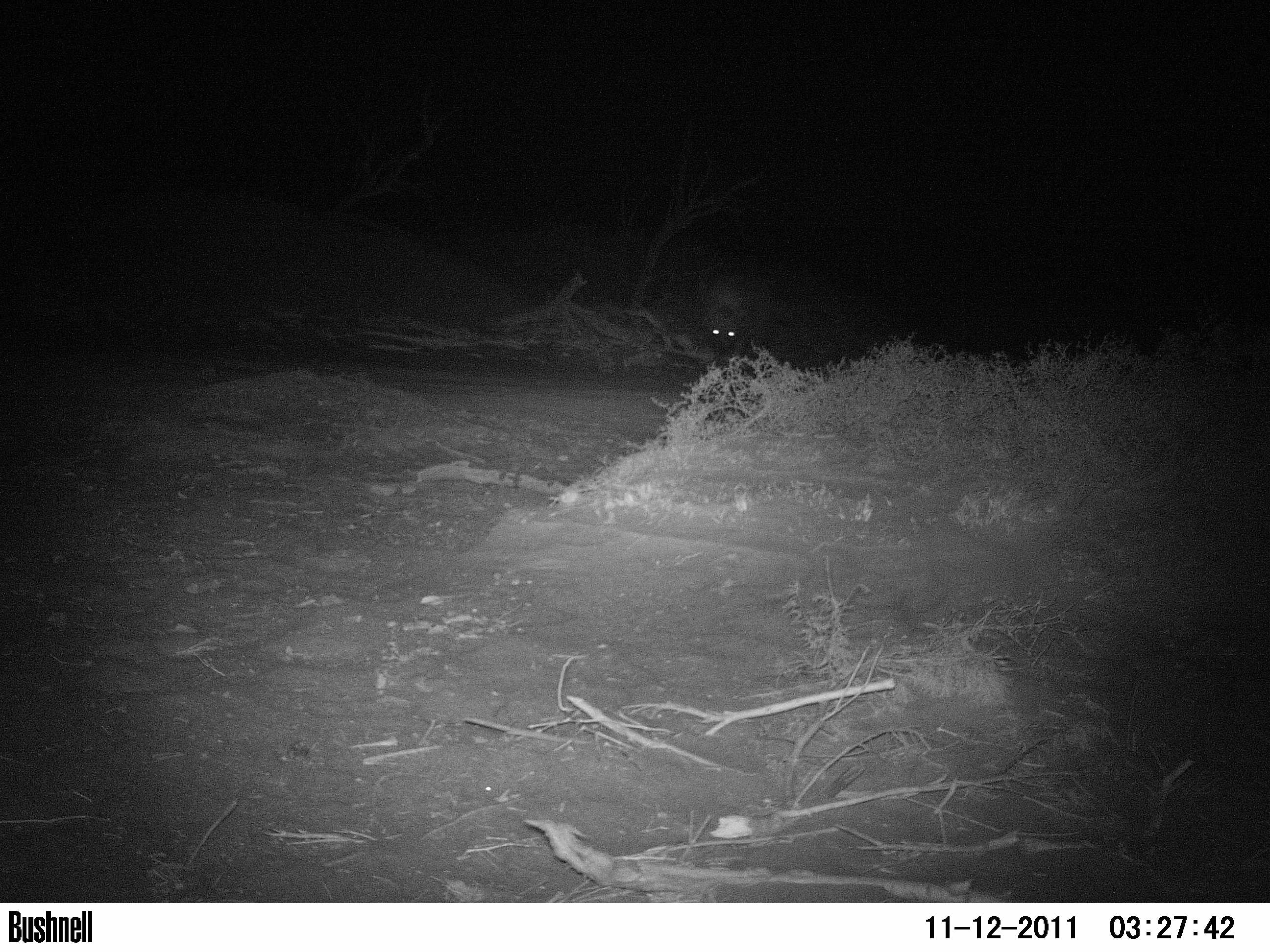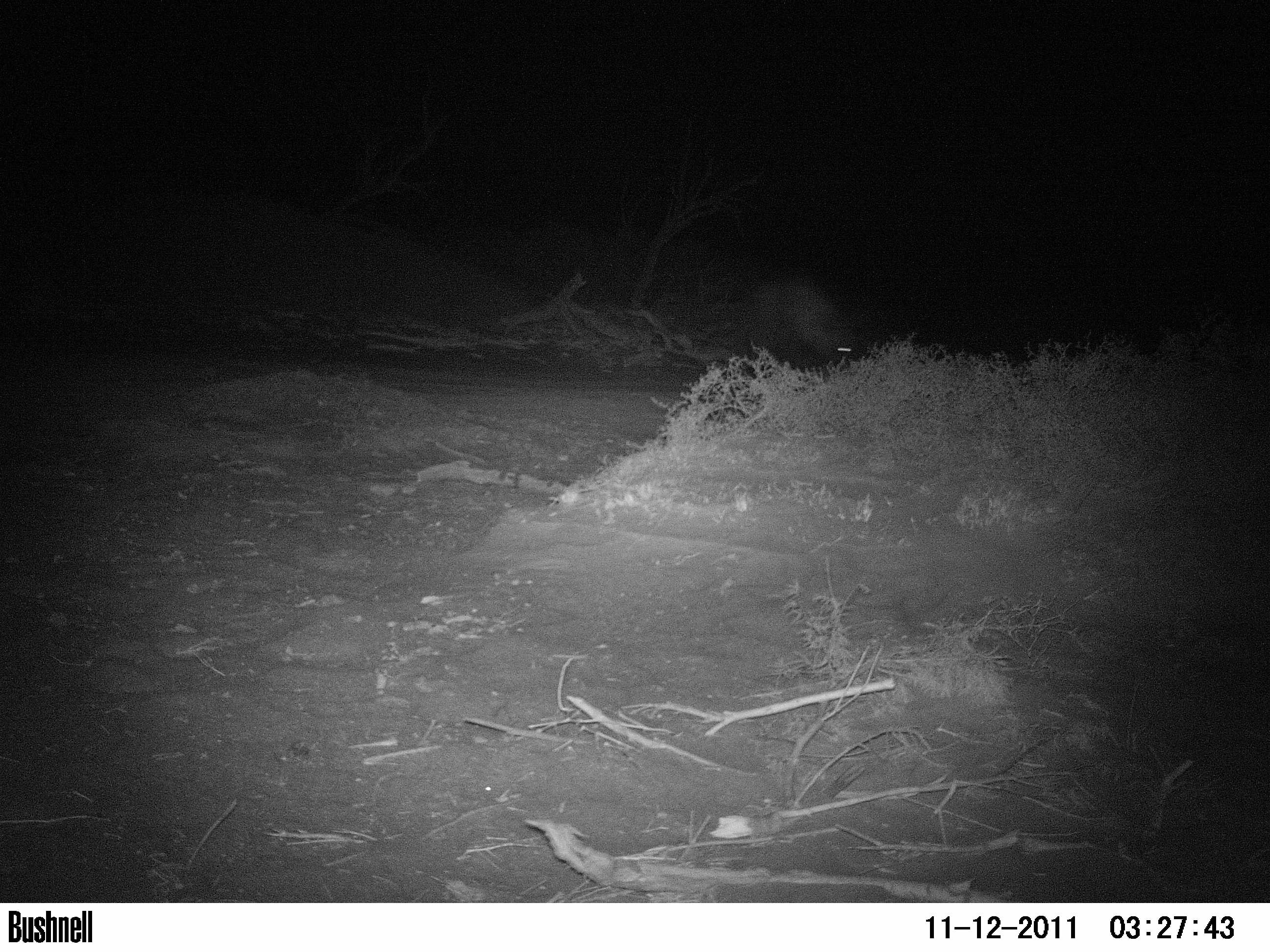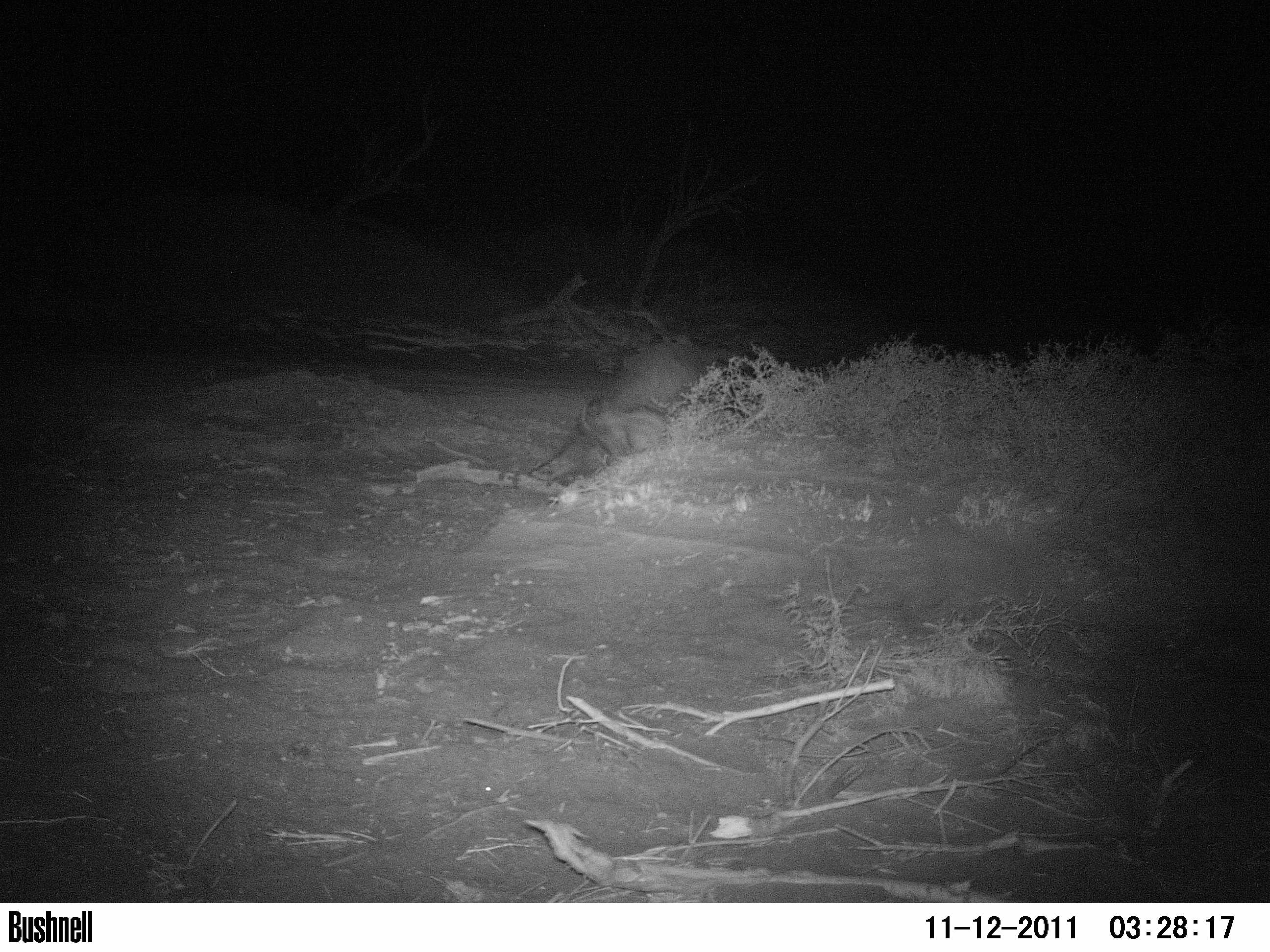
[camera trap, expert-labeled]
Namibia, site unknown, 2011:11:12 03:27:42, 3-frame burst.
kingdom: Animalia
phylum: Chordata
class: Mammalia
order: Carnivora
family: Hyaenidae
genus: Parahyaena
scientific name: Parahyaena brunnea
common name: brown hyena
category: hyaena brunnea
Hyaena brunnea (brown hyena) (Parahyaena brunnea).